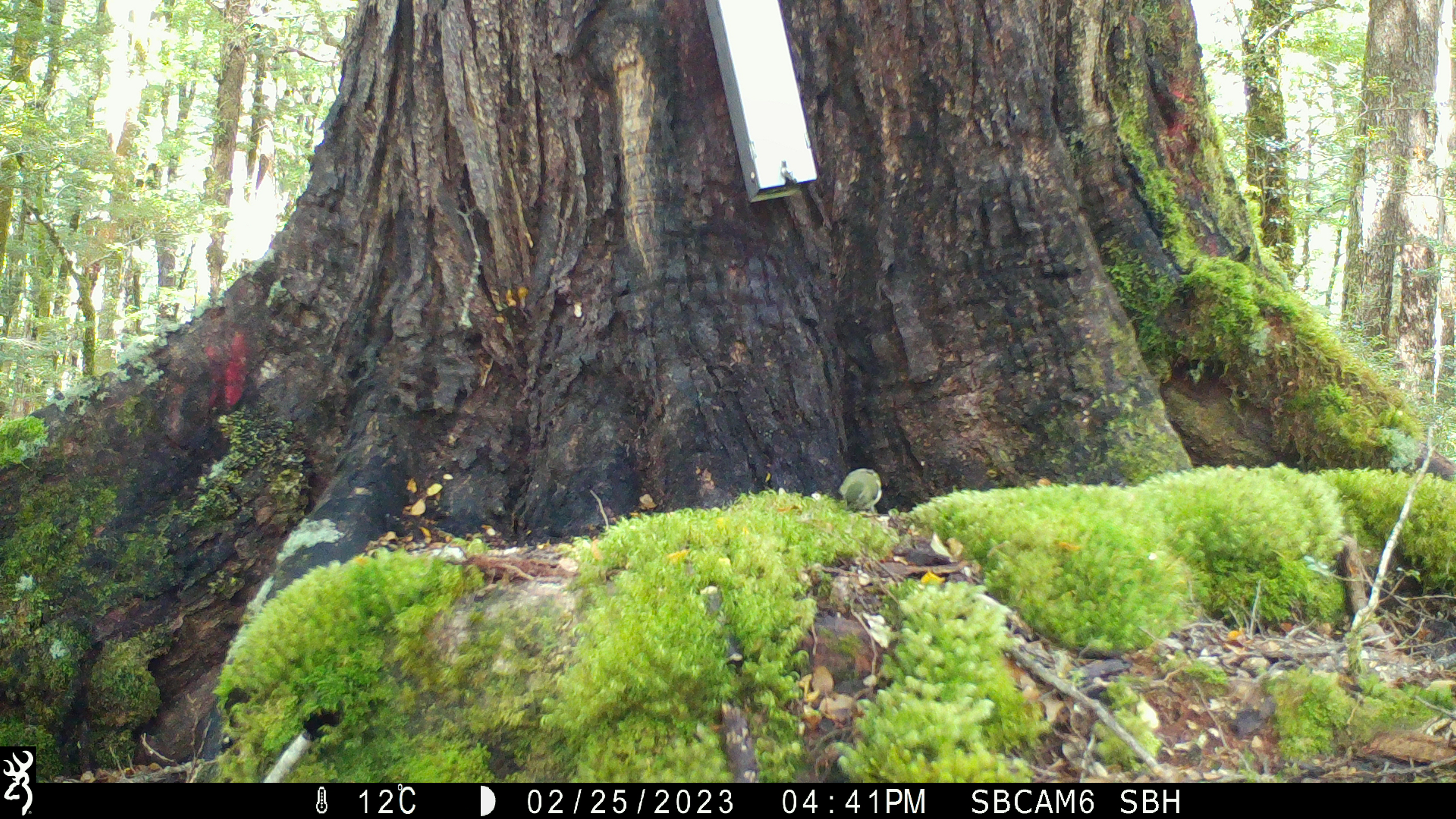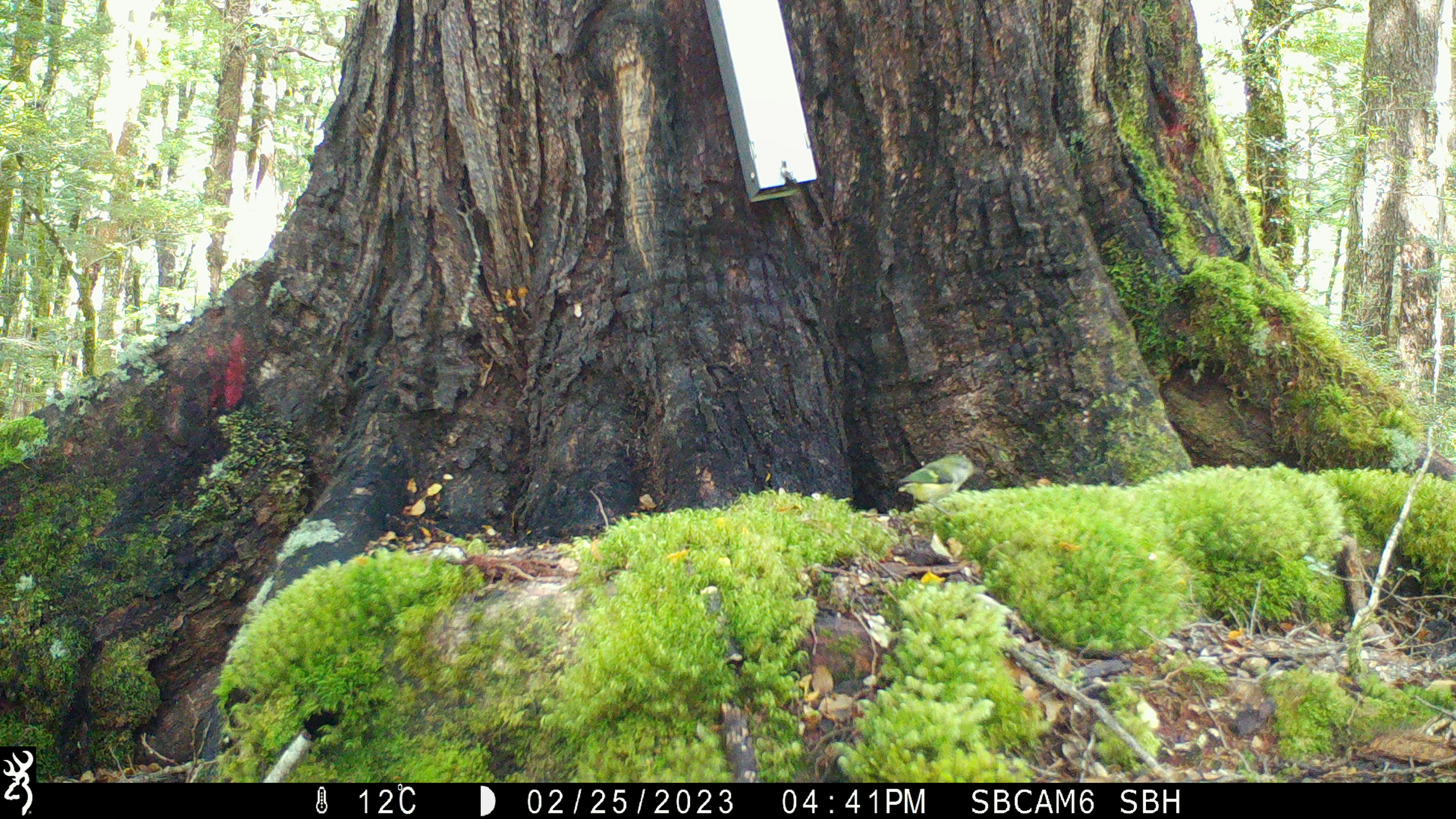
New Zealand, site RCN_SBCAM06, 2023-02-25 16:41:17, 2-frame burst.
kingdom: Animalia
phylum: Chordata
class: Aves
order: Passeriformes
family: Acanthisittidae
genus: Acanthisitta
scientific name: Acanthisitta chloris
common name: rifleman